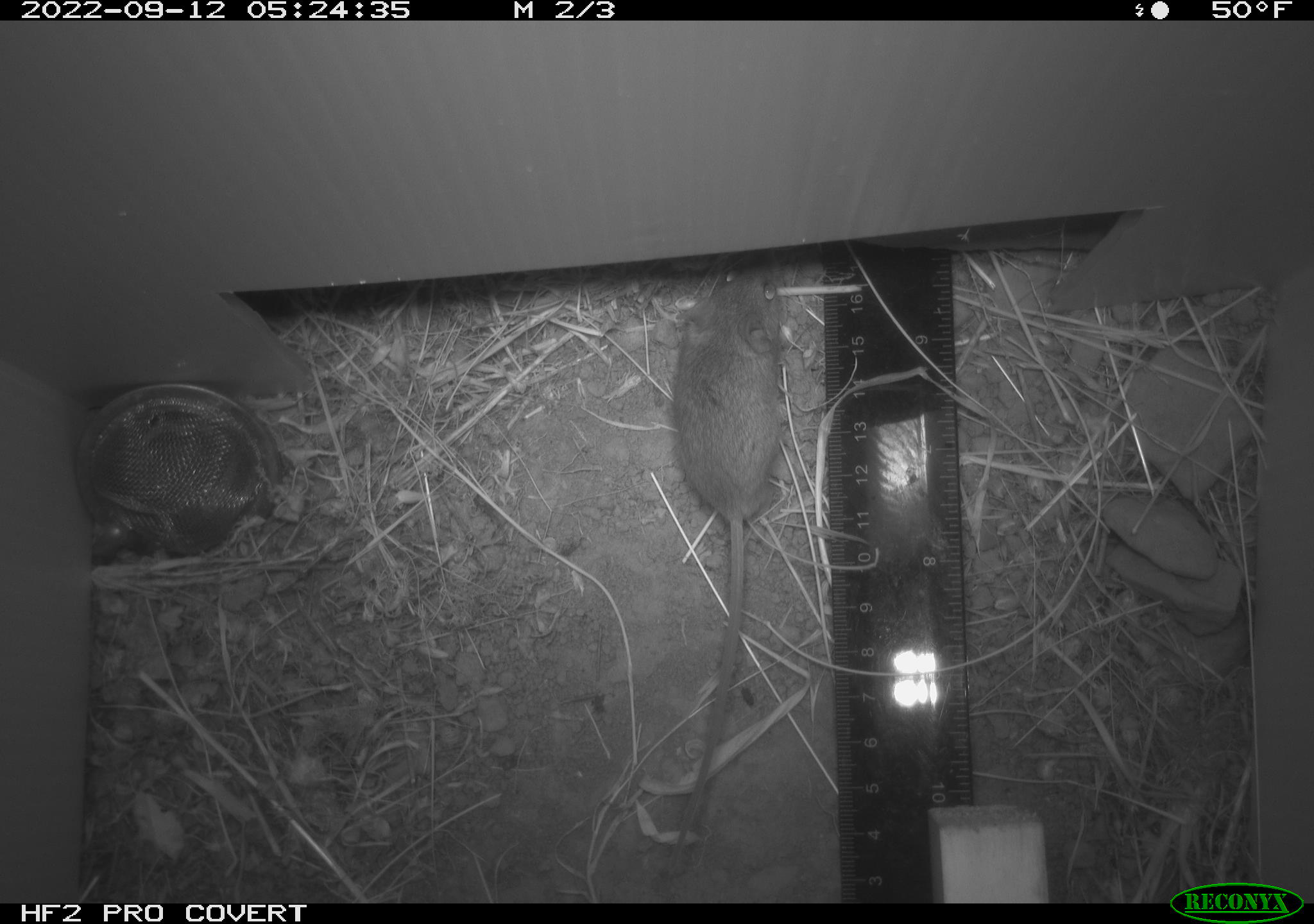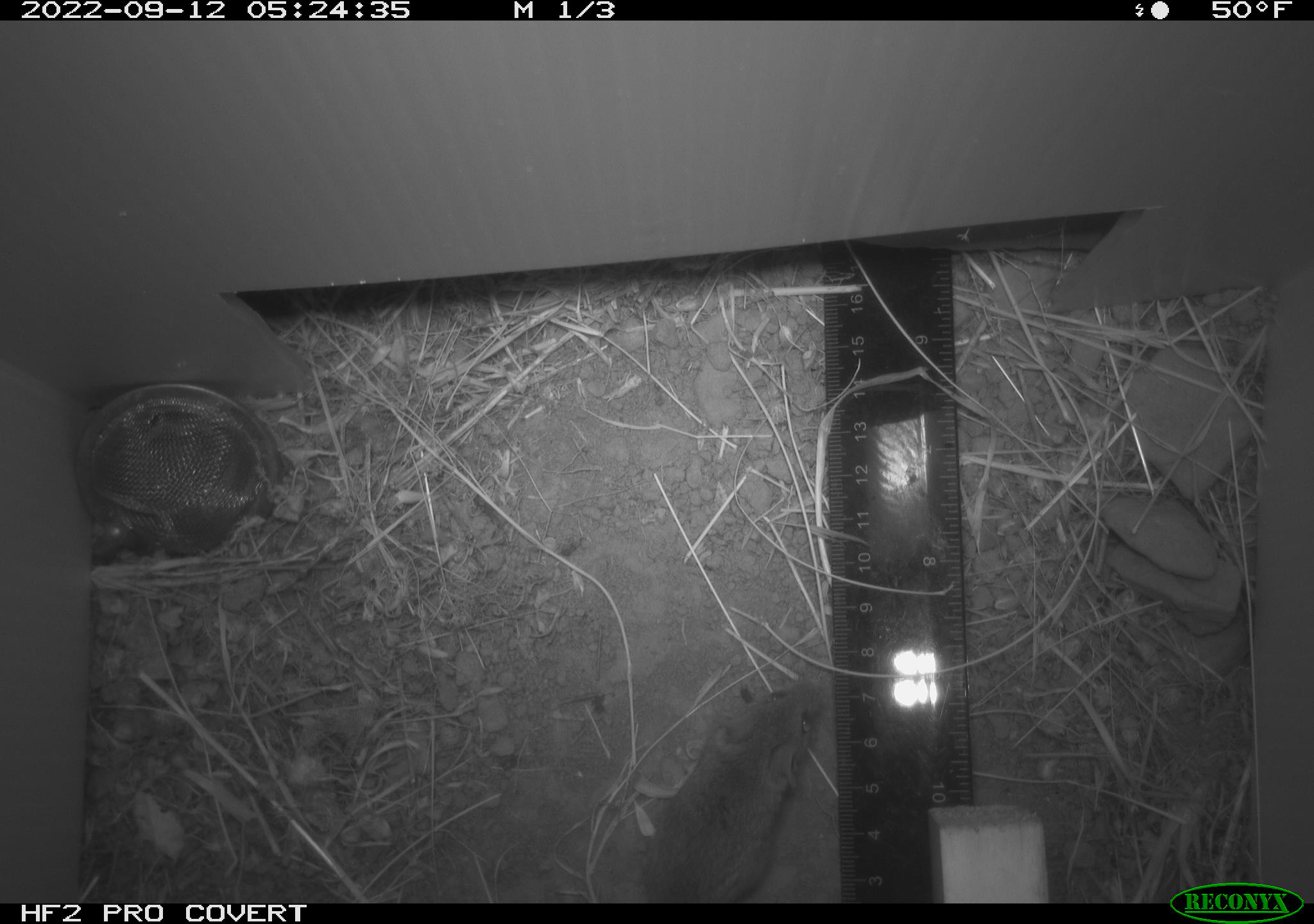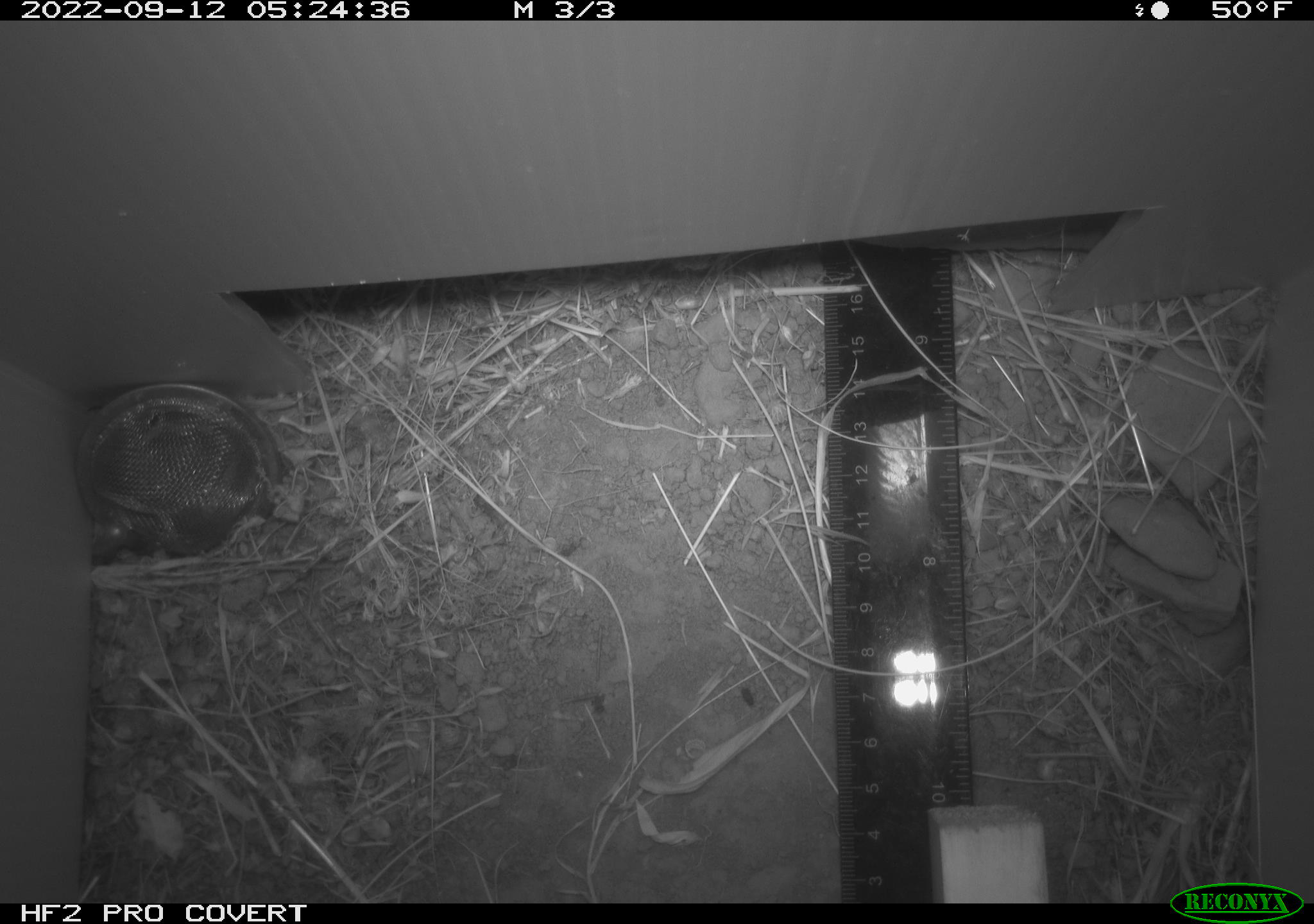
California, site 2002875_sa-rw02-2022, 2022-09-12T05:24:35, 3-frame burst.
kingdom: Animalia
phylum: Chordata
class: Mammalia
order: Rodentia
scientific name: Rodentia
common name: mouse species